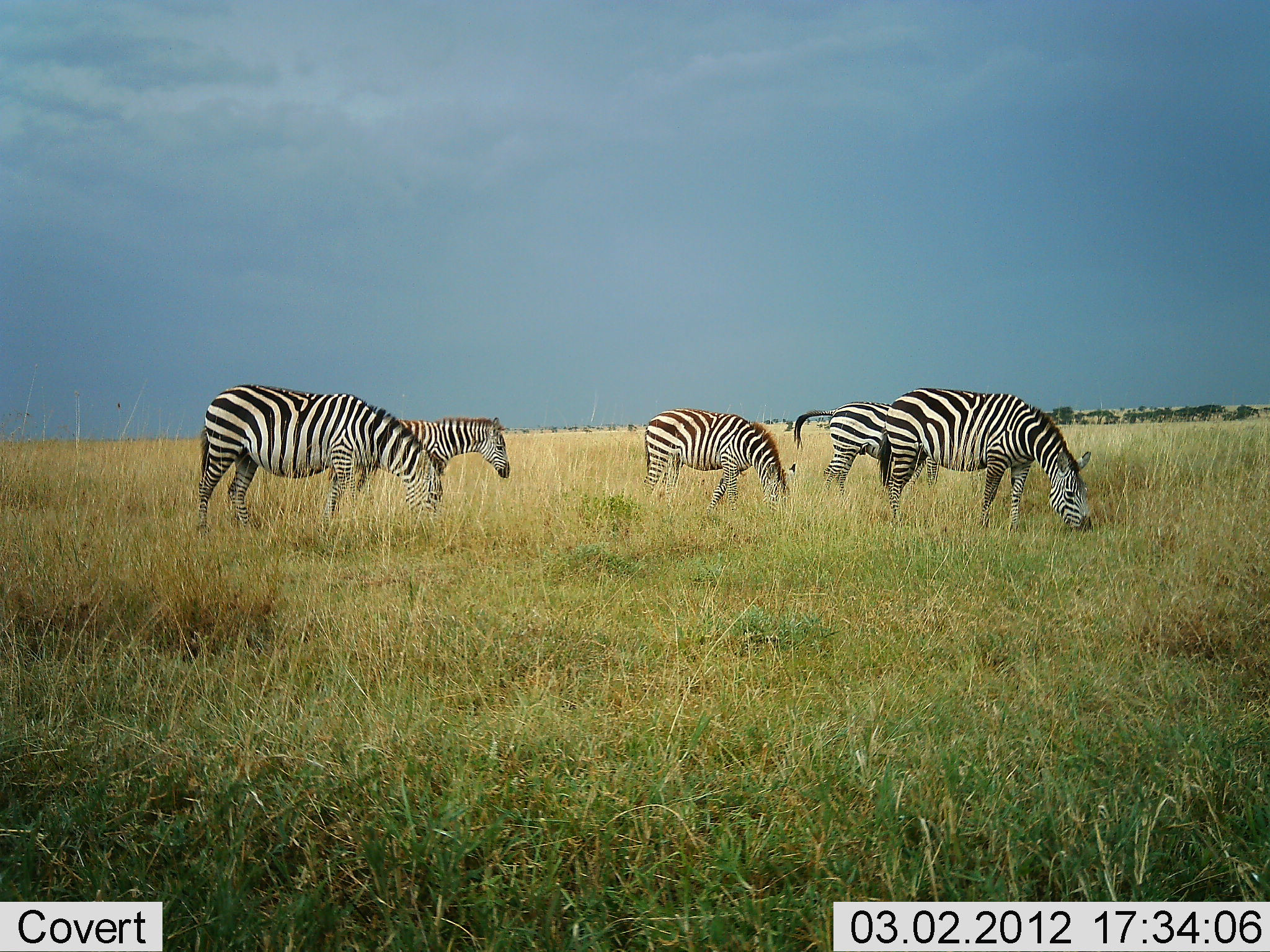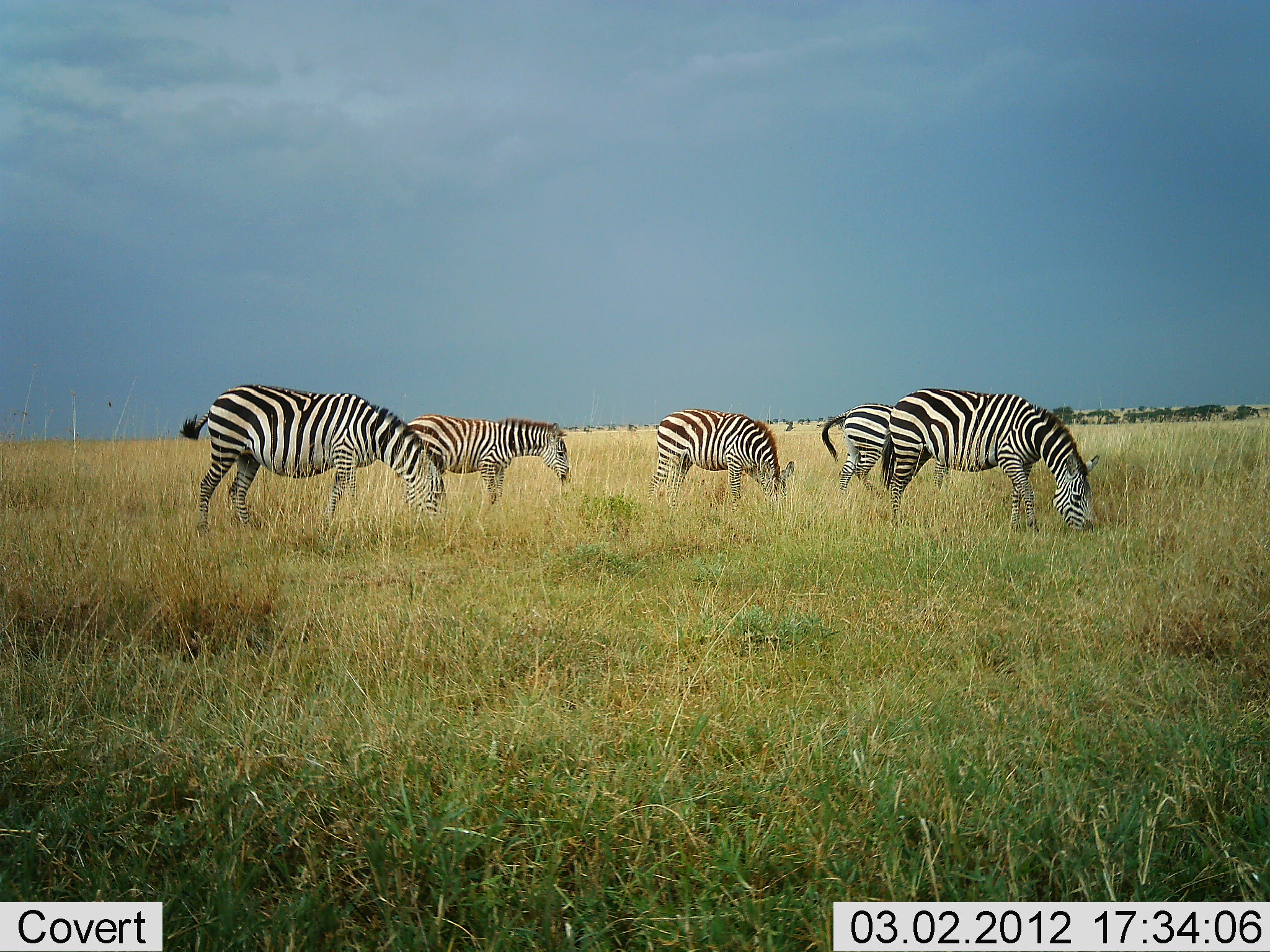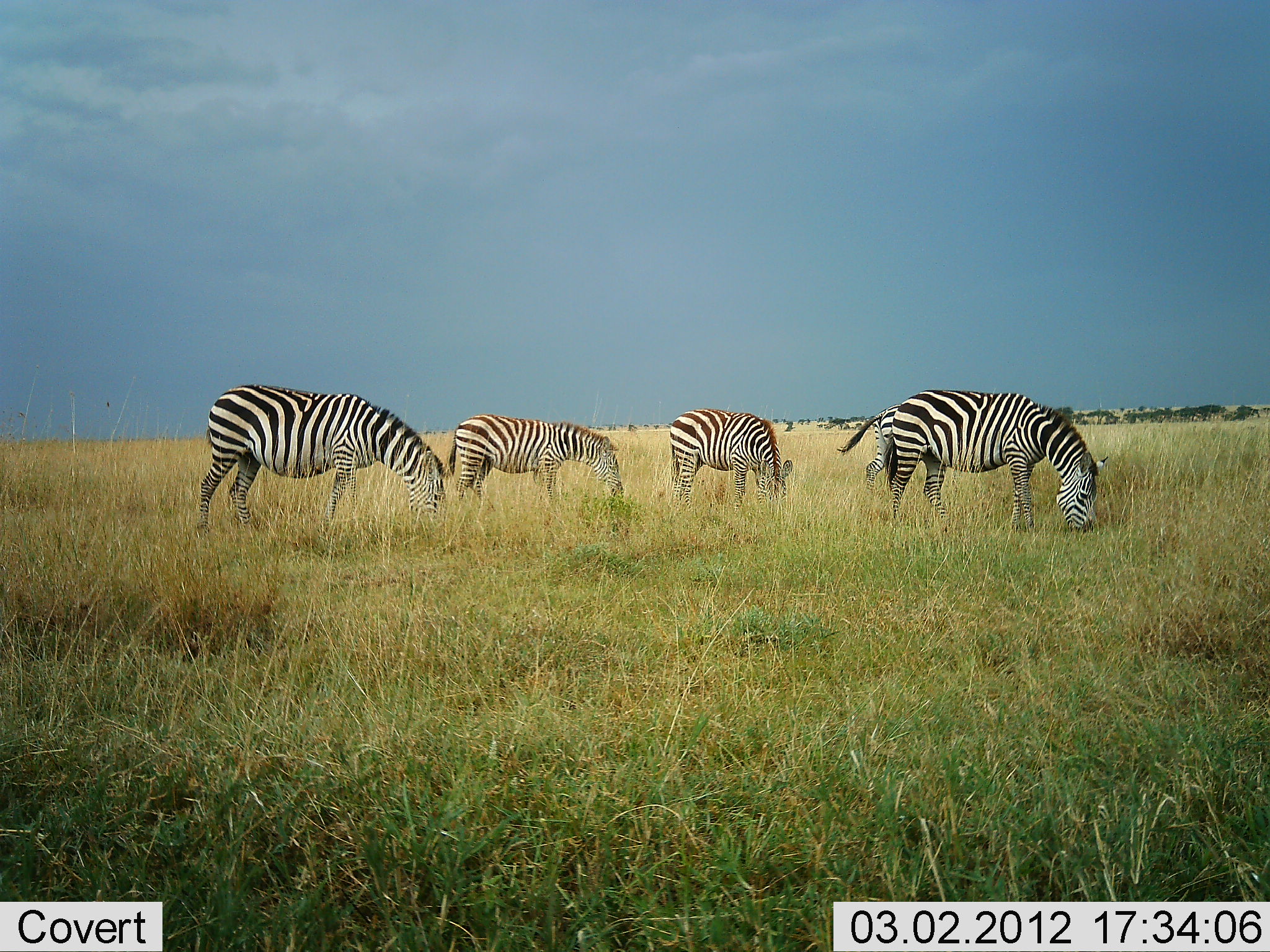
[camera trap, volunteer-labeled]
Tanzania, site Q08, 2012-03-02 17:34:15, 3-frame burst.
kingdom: Animalia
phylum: Chordata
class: Mammalia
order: Perissodactyla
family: Equidae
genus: Equus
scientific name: Equus quagga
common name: plains zebra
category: zebra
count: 5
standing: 36%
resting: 0%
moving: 21%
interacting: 0%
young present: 0%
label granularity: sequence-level